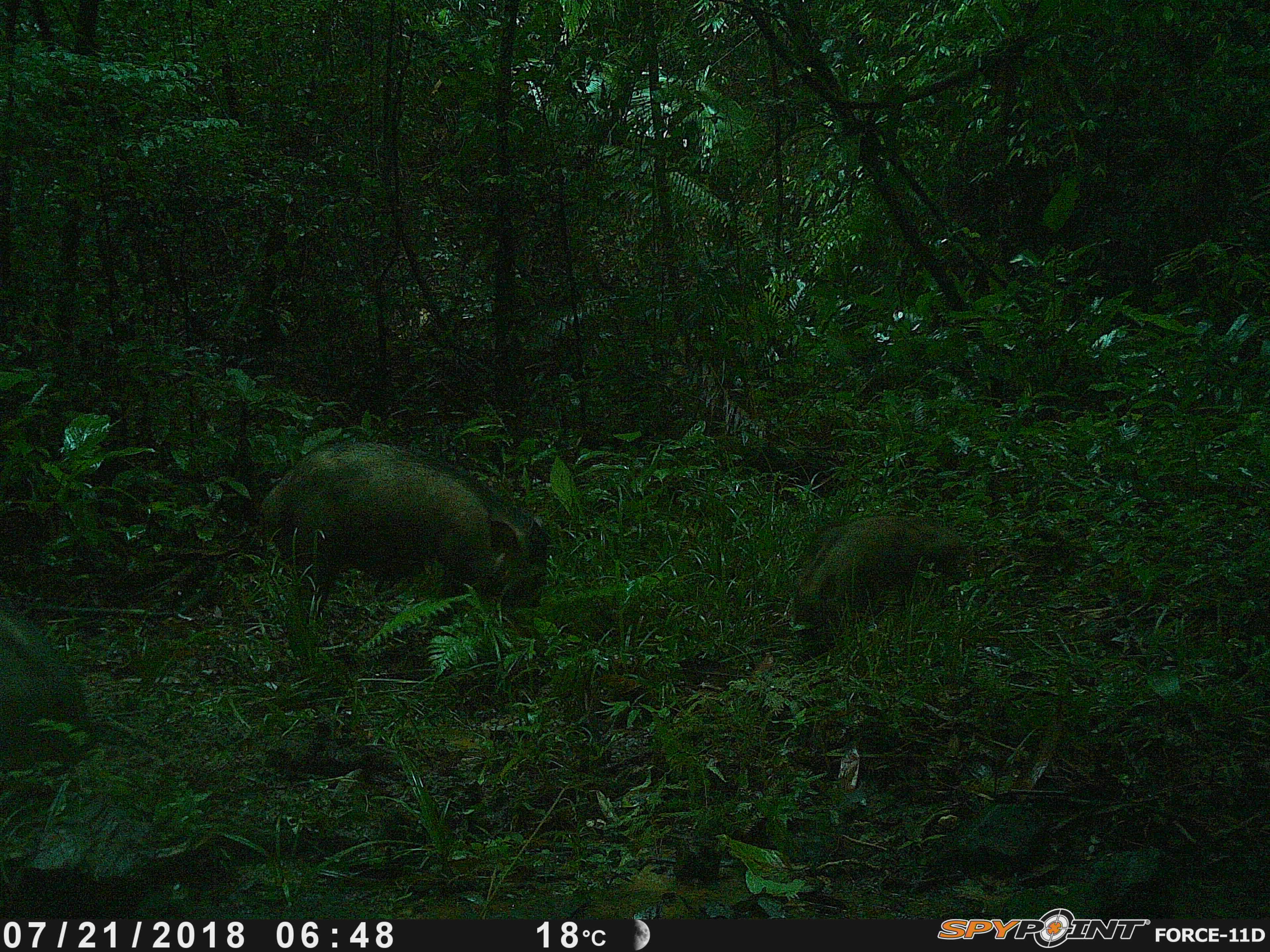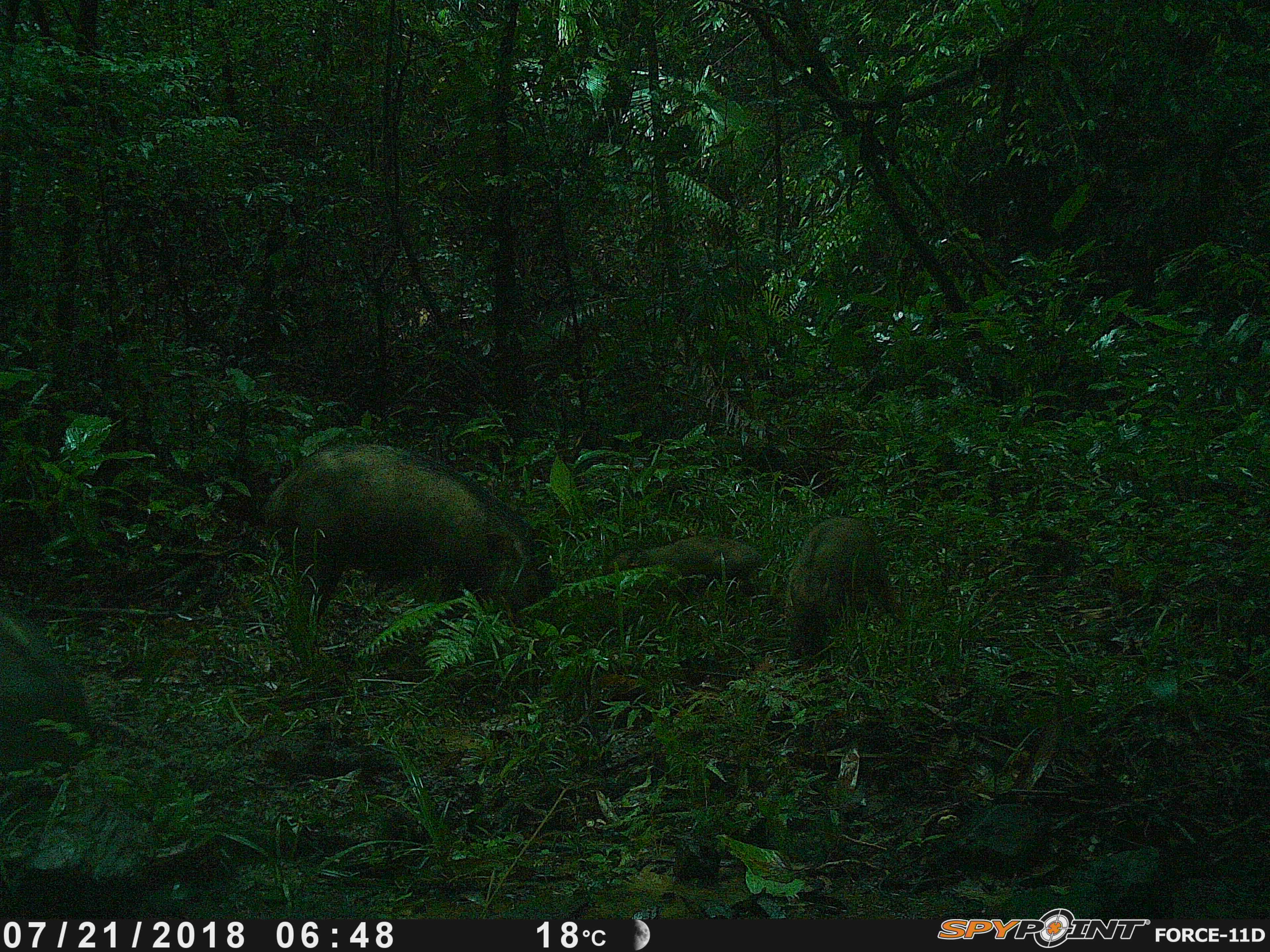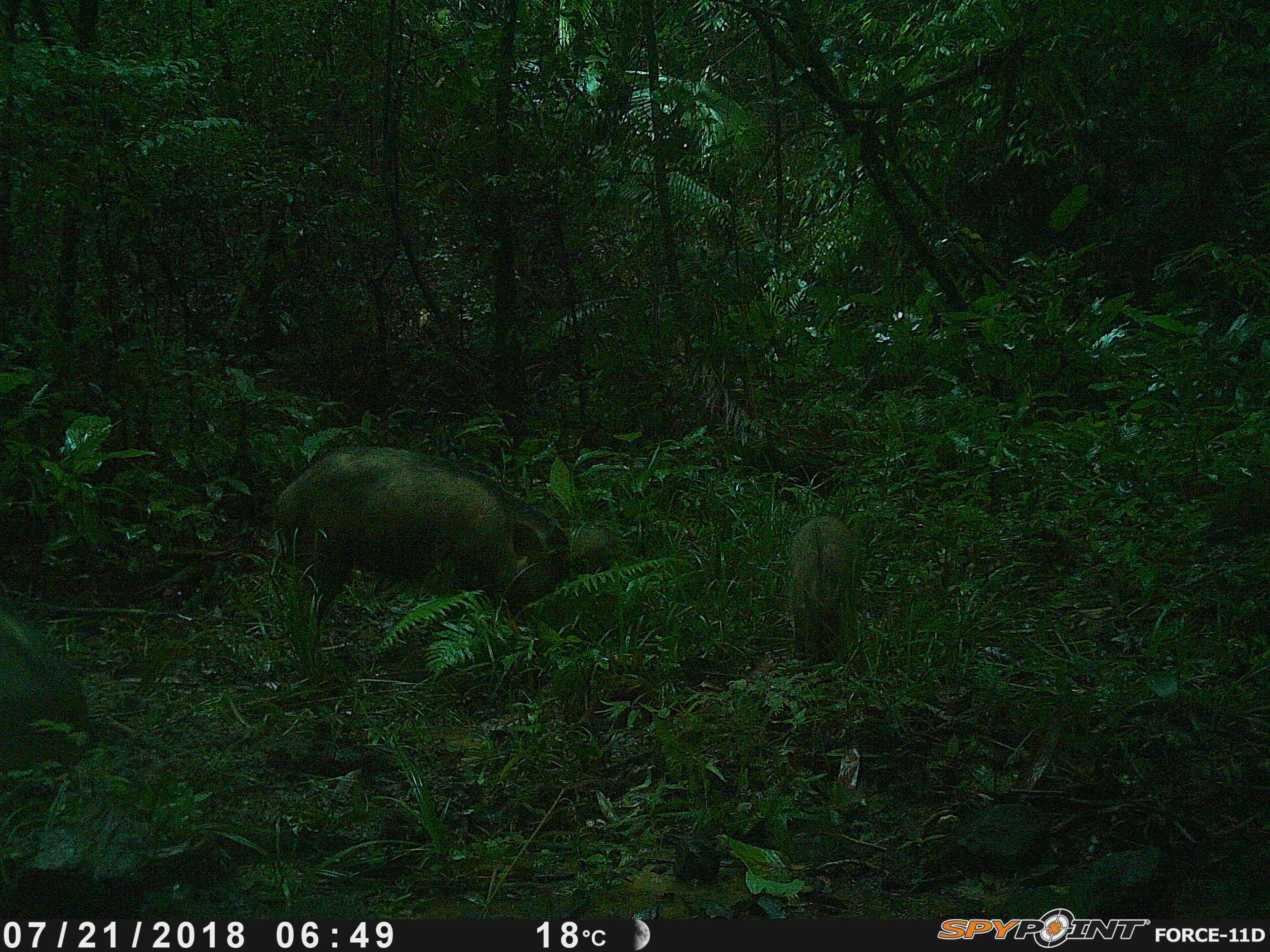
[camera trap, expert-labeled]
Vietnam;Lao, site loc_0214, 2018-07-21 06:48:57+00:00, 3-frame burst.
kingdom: Animalia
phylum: Chordata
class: Mammalia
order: Artiodactyla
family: Suidae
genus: Sus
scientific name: Sus scrofa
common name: eurasian wild pig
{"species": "eurasian wild pig (Sus scrofa)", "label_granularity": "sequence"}